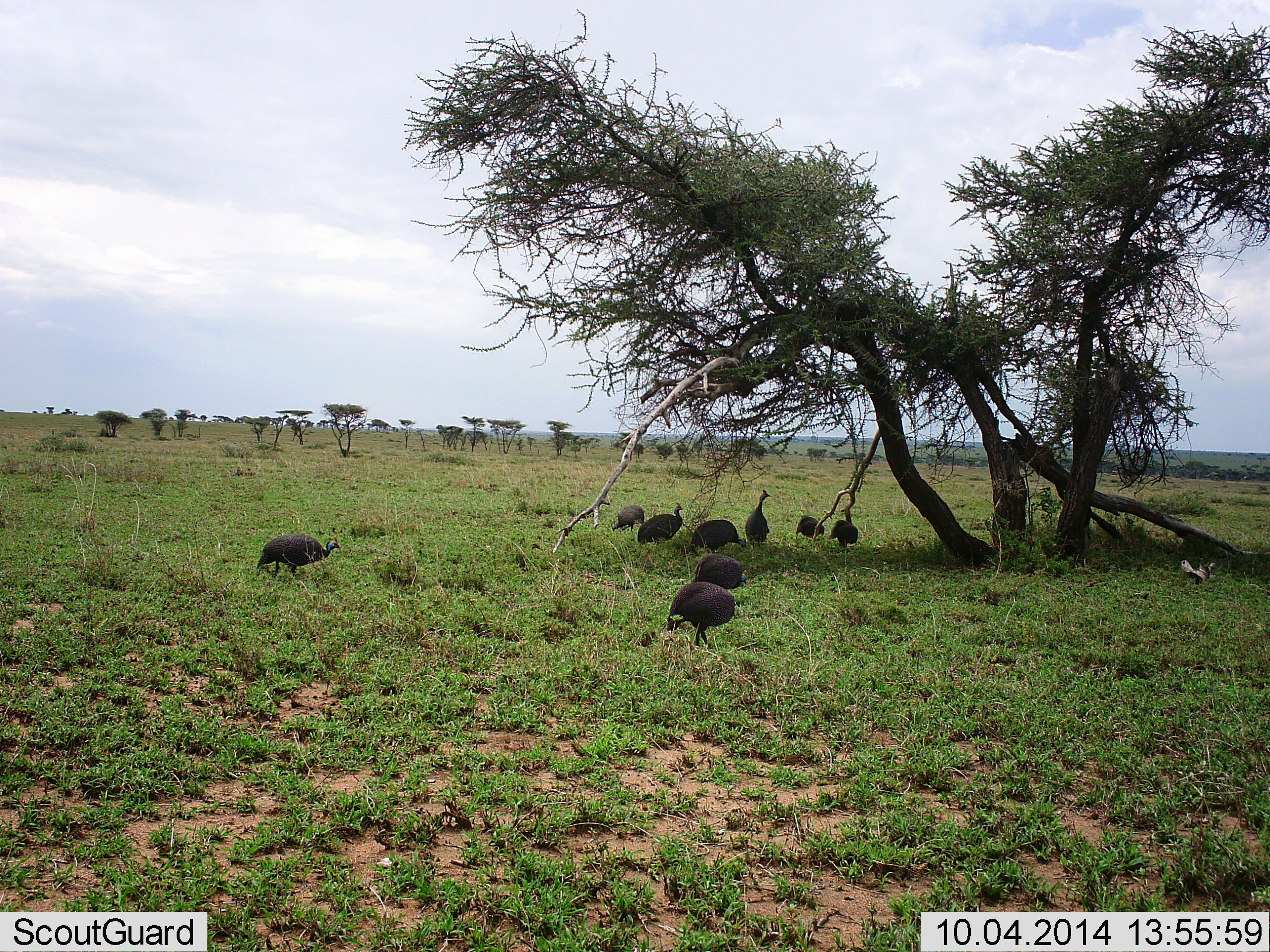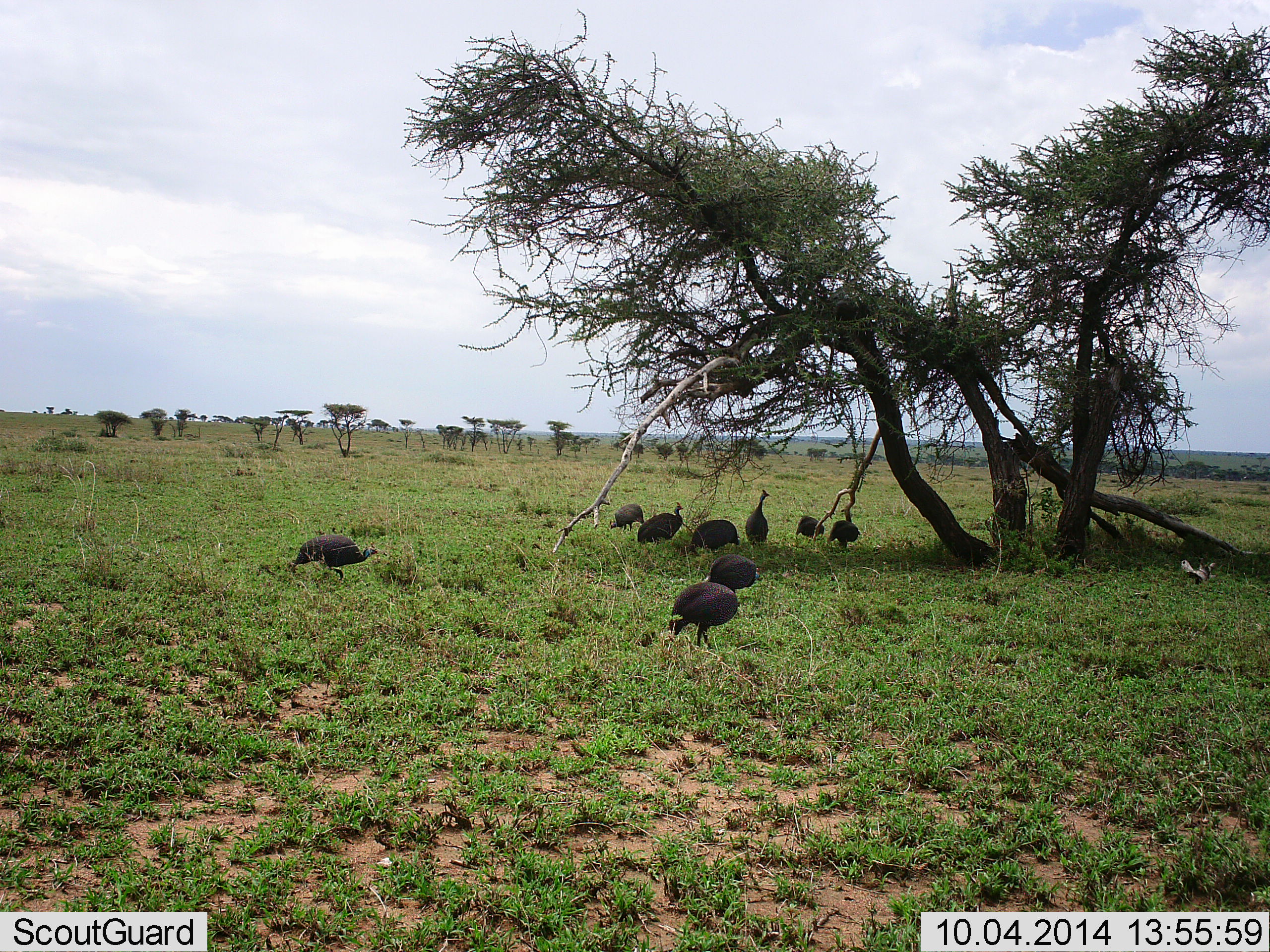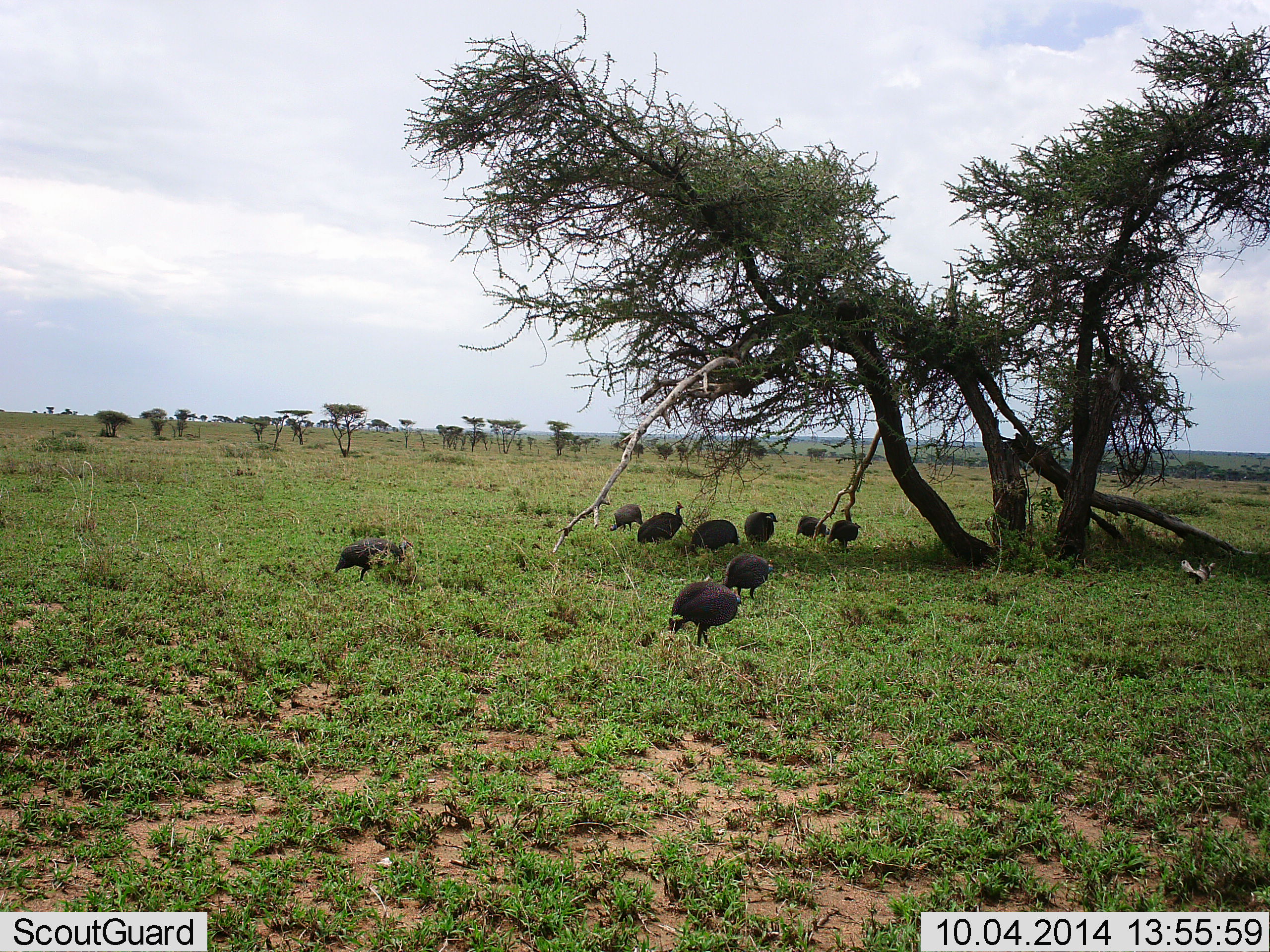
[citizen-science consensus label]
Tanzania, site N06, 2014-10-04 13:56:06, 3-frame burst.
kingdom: Animalia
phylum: Chordata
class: Aves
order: Galliformes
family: Numididae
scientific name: Numididae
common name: guinea fowl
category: guineafowl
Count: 9.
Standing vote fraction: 40%.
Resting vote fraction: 20%.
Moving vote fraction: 80%.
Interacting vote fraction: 0%.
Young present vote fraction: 0%.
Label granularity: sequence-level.